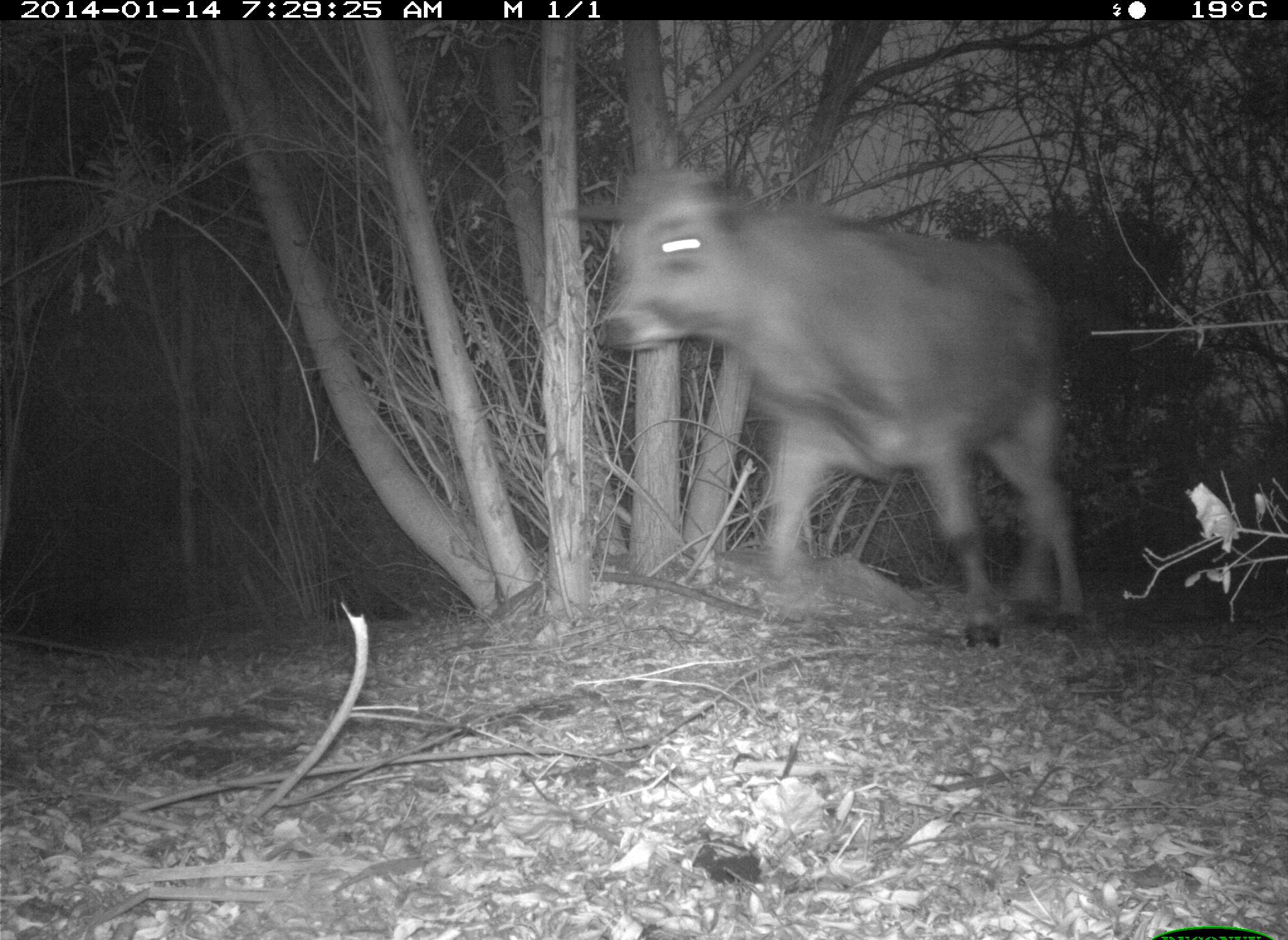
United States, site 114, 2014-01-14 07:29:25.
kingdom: Animalia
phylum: Chordata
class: Mammalia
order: Artiodactyla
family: Bovidae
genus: Bos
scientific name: Bos taurus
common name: cow